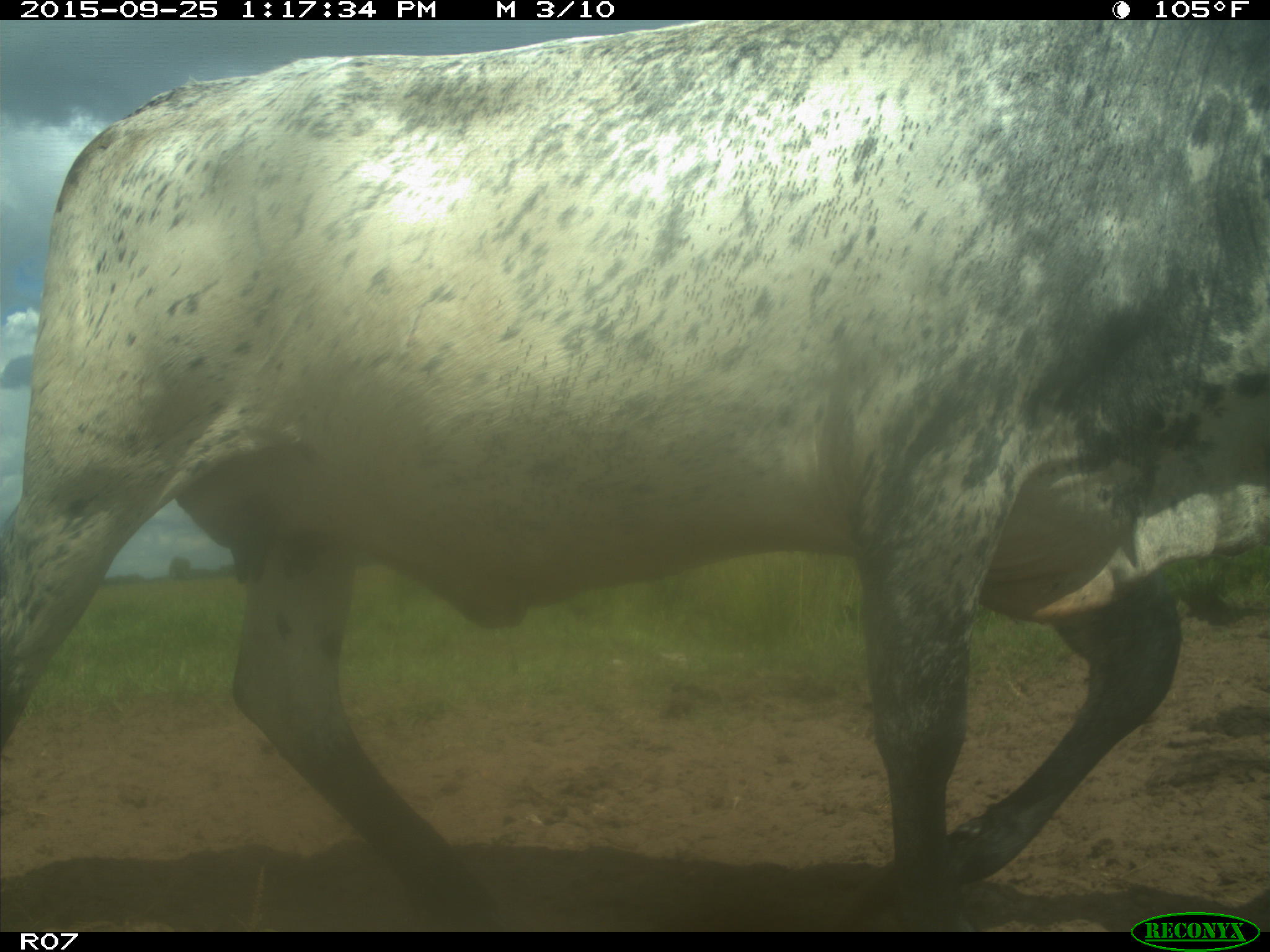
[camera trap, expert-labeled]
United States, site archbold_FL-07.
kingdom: Animalia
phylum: Chordata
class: Mammalia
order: Artiodactyla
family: Bovidae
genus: Bos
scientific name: Bos taurus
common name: domestic cow